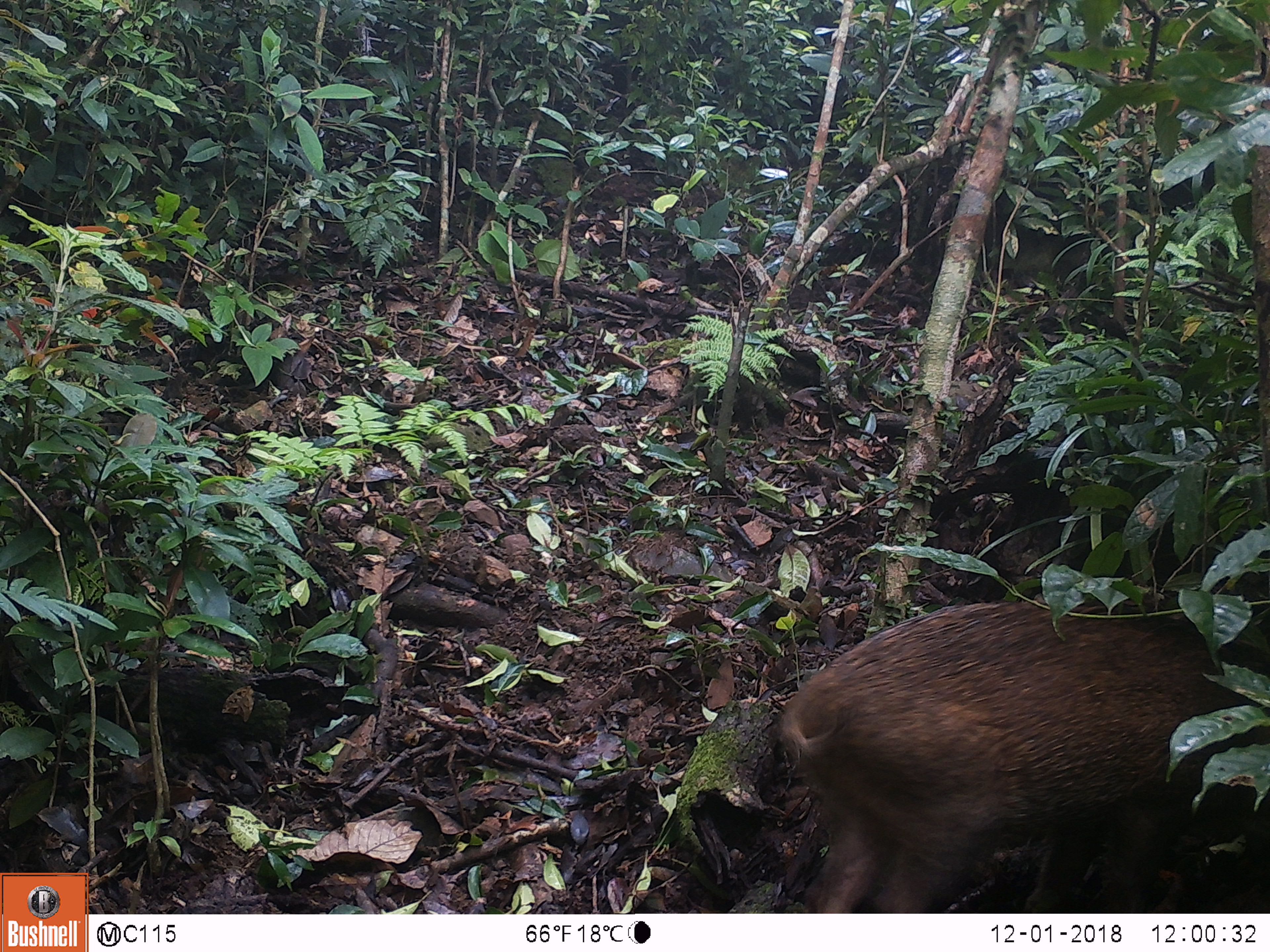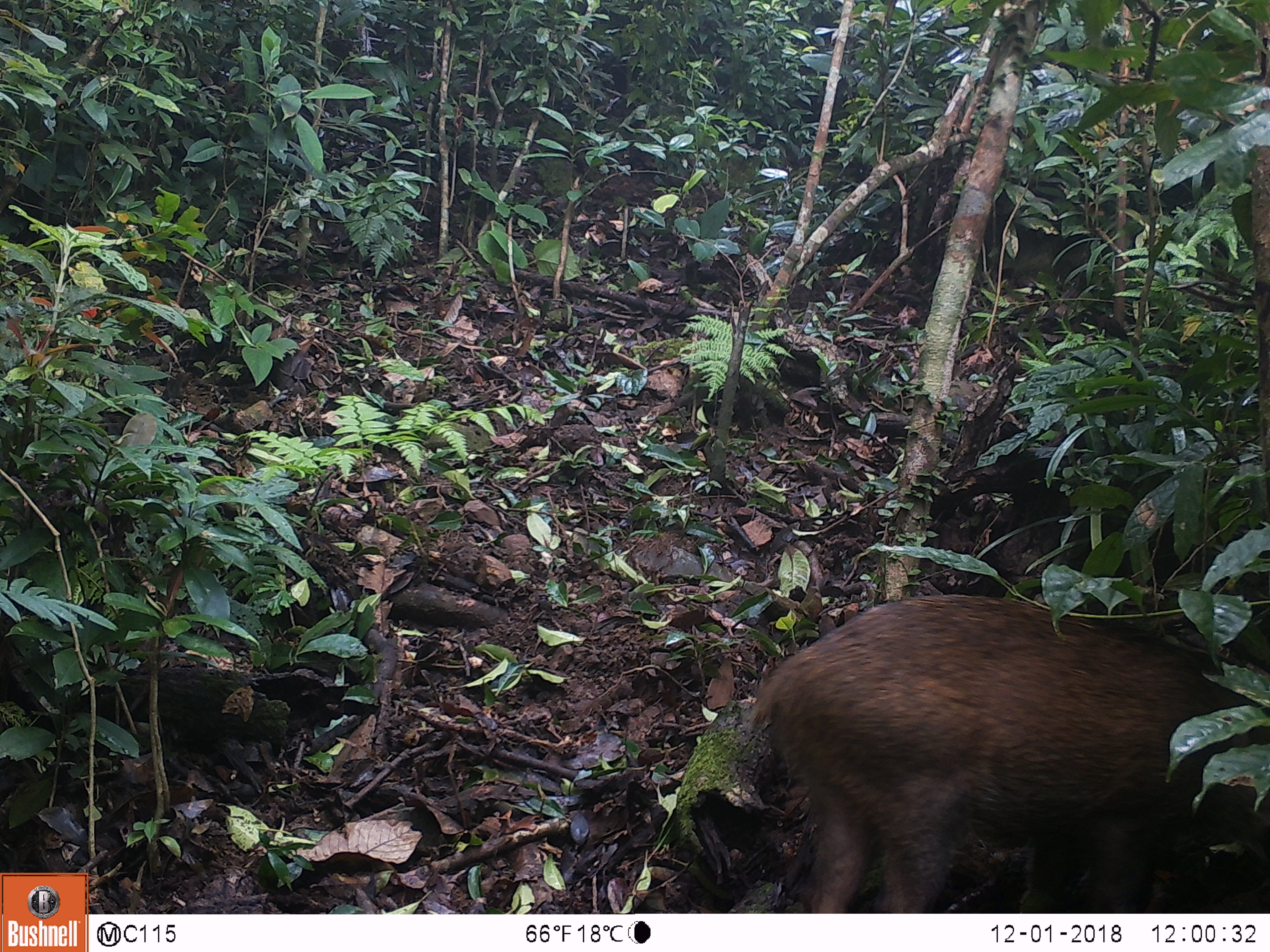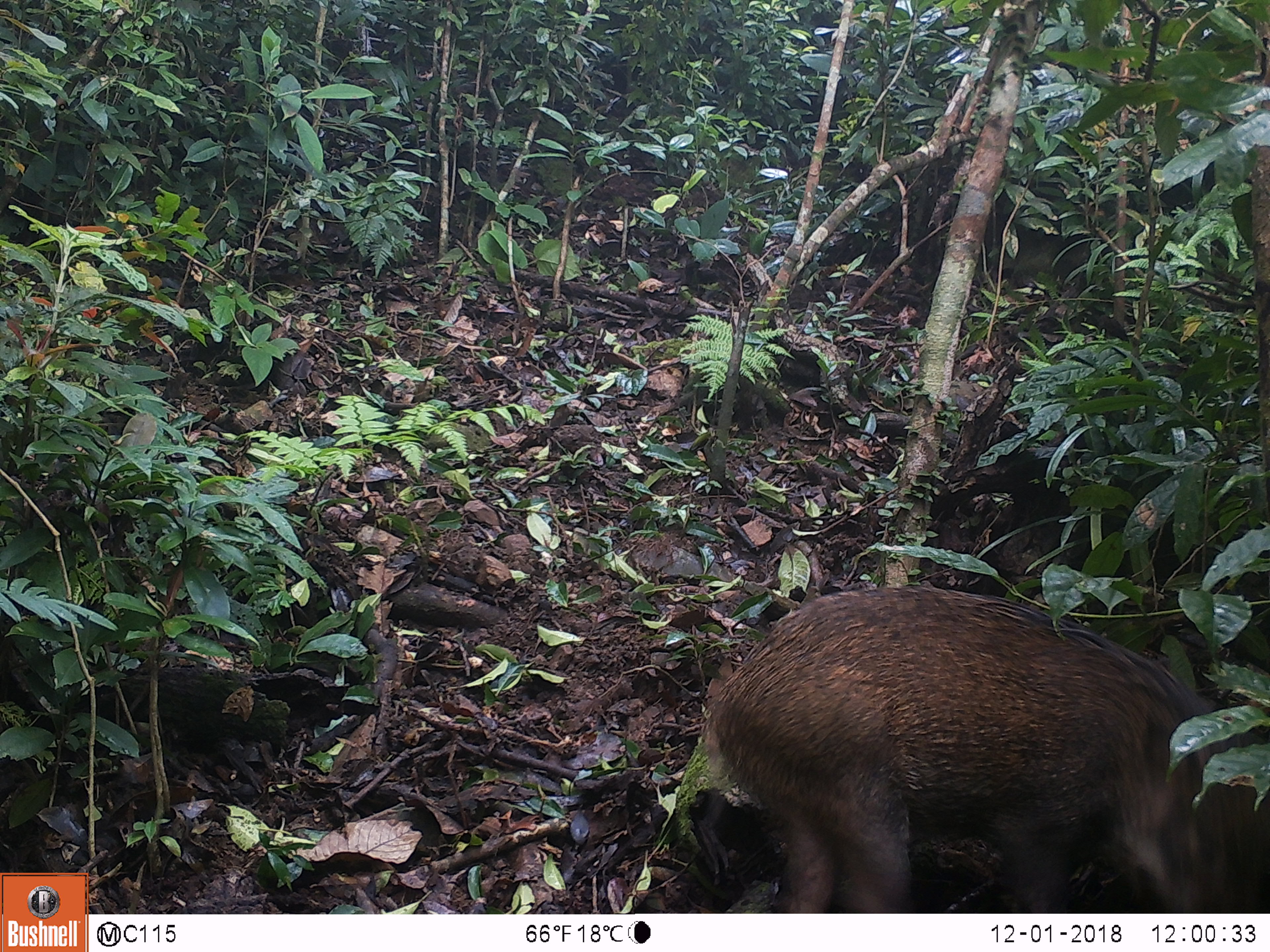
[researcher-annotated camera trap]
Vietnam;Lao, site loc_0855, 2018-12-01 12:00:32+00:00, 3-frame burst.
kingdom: Animalia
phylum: Chordata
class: Mammalia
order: Artiodactyla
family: Suidae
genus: Sus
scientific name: Sus scrofa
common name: eurasian wild pig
Eurasian wild pig (Sus scrofa). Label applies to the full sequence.